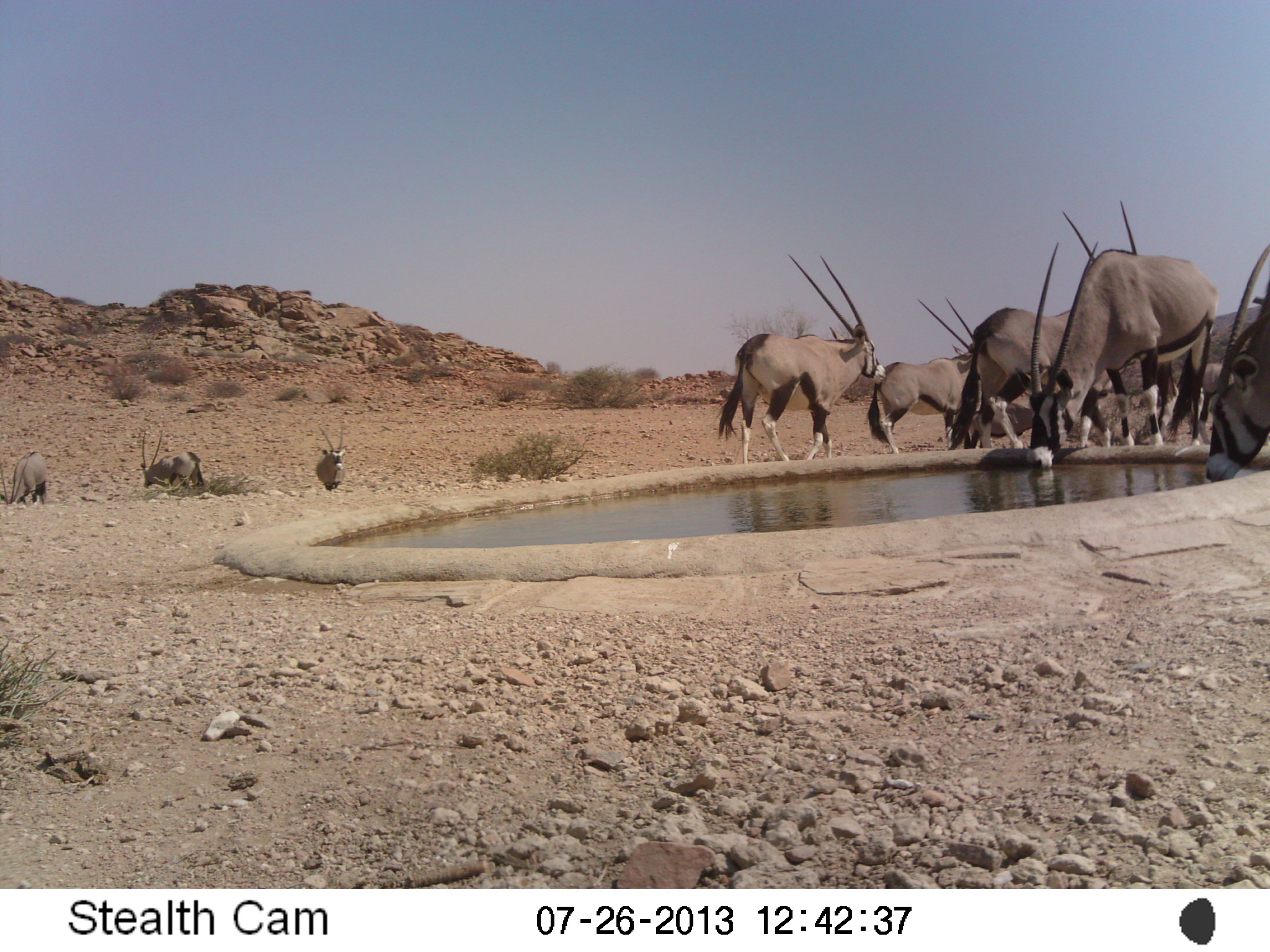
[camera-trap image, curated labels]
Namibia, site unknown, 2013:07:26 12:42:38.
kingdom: Animalia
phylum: Chordata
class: Mammalia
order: Artiodactyla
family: Bovidae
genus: Oryx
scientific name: Oryx gazella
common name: gemsbok